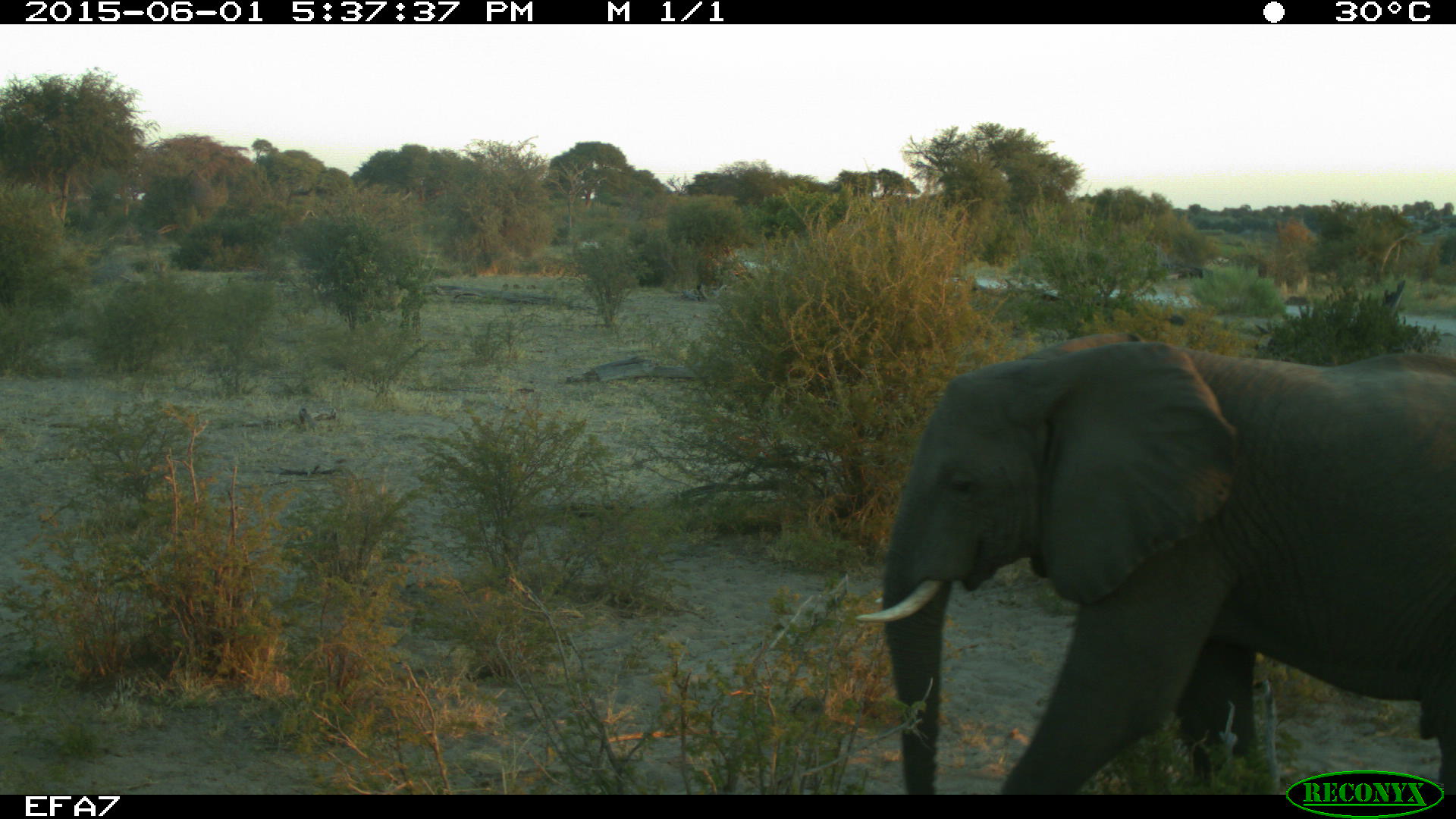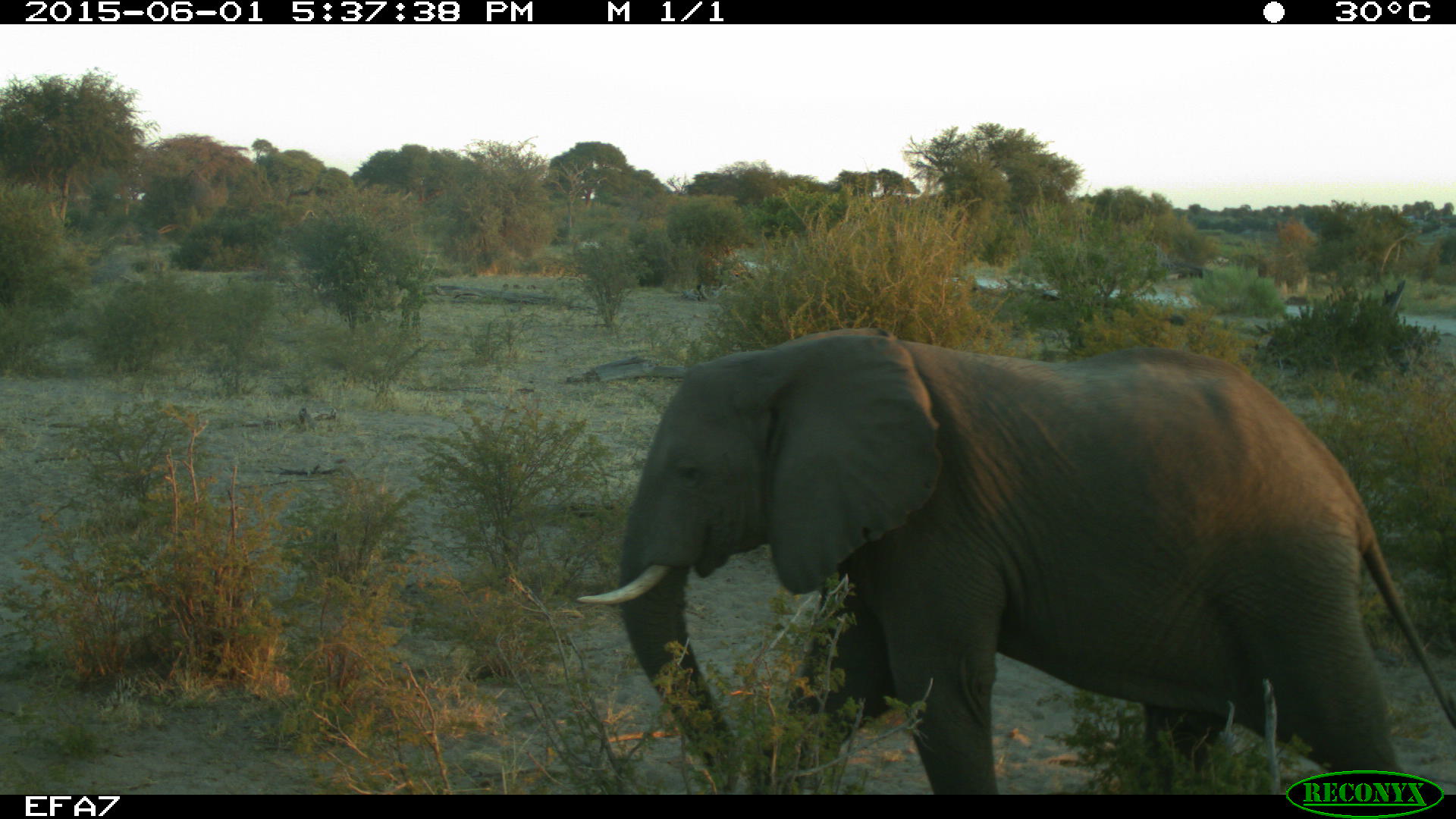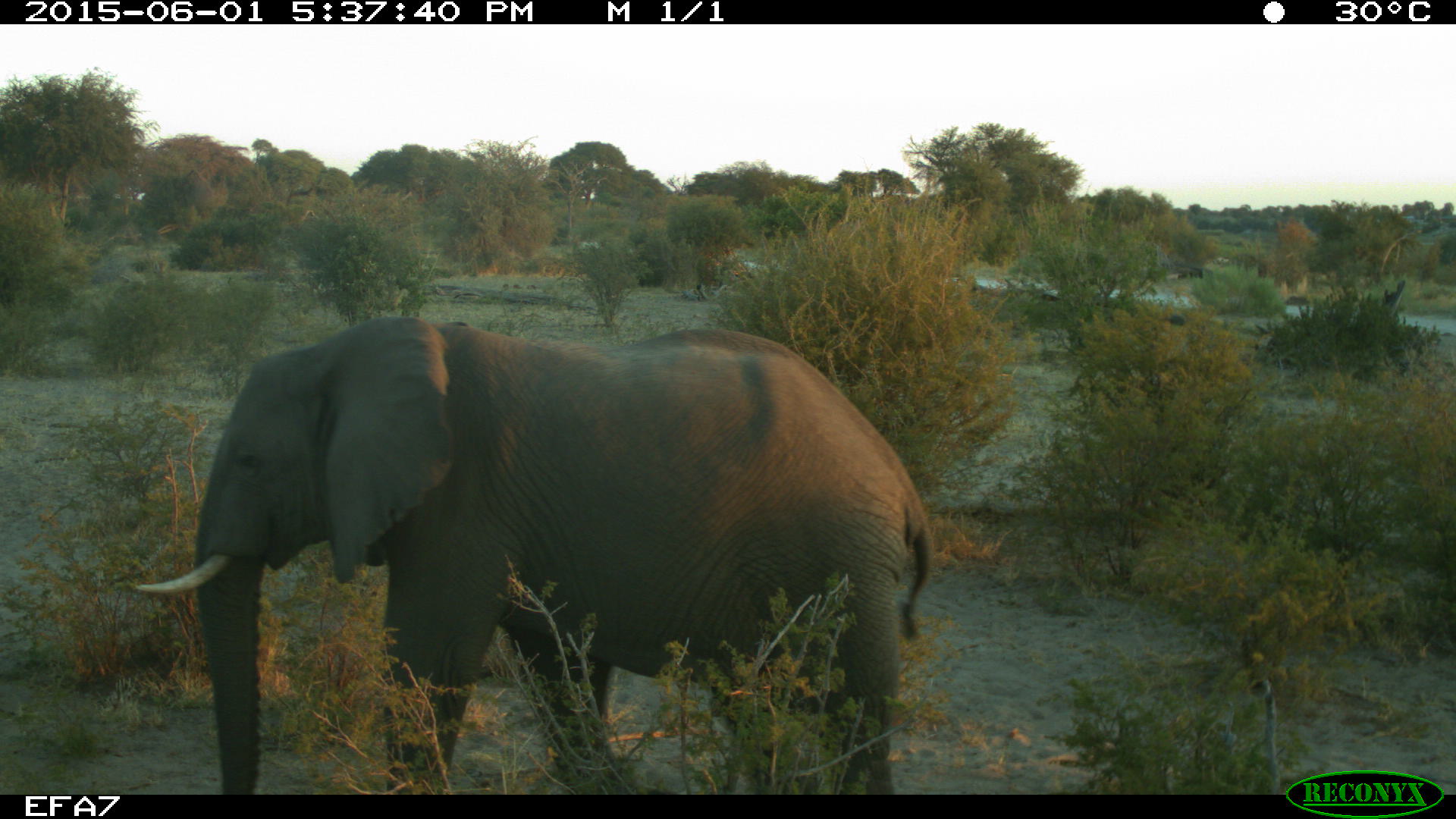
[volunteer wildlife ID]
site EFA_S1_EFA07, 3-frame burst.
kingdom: Animalia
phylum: Chordata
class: Mammalia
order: Proboscidea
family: Elephantidae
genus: Loxodonta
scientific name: Loxodonta africana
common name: african bush elephant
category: elephant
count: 1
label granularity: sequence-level